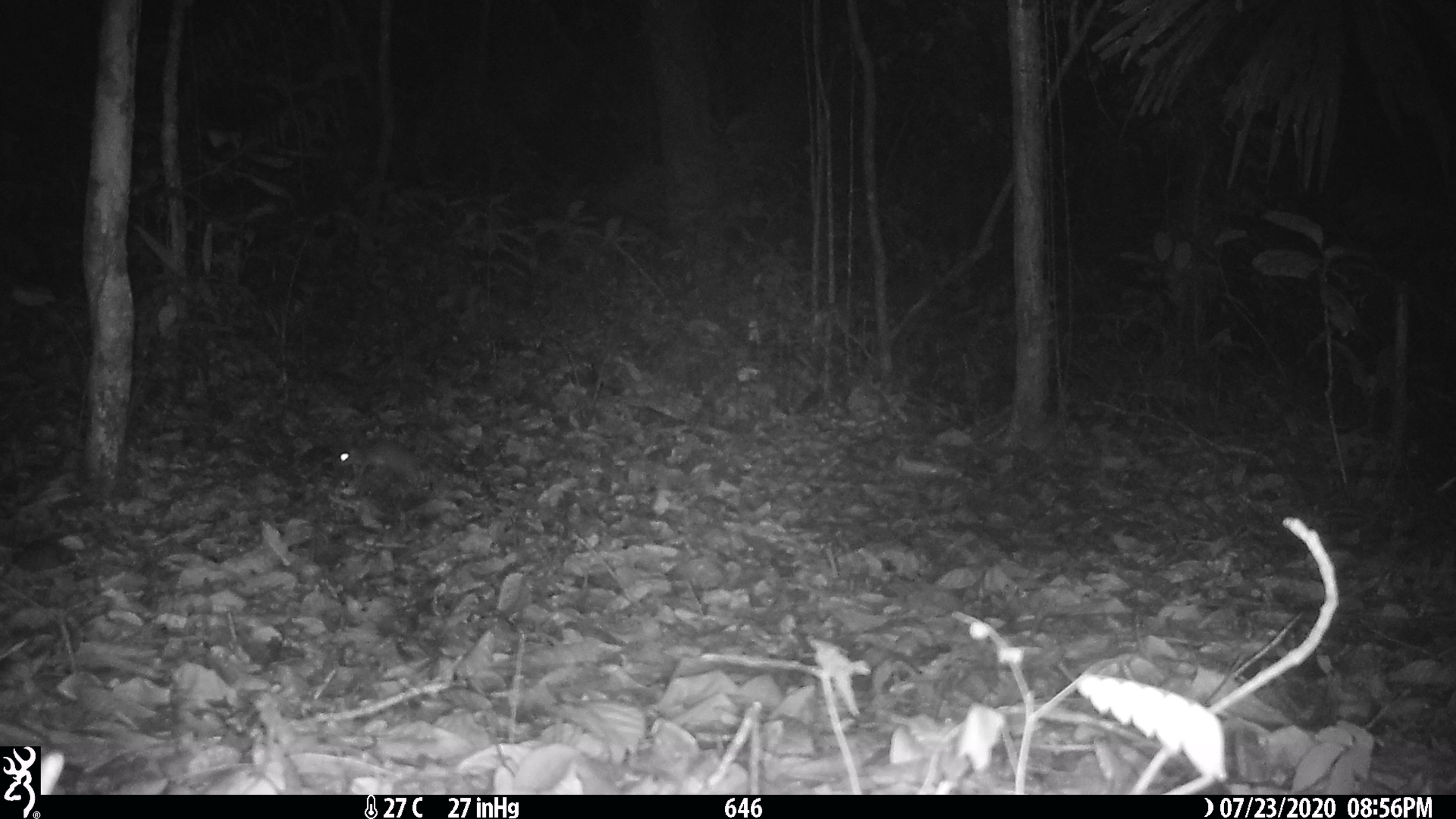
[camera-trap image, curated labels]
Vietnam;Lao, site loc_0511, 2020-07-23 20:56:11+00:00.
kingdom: Animalia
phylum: Chordata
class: Mammalia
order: Rodentia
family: Muridae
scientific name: Muridae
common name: old-world mice and rats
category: unidentified murid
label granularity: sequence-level